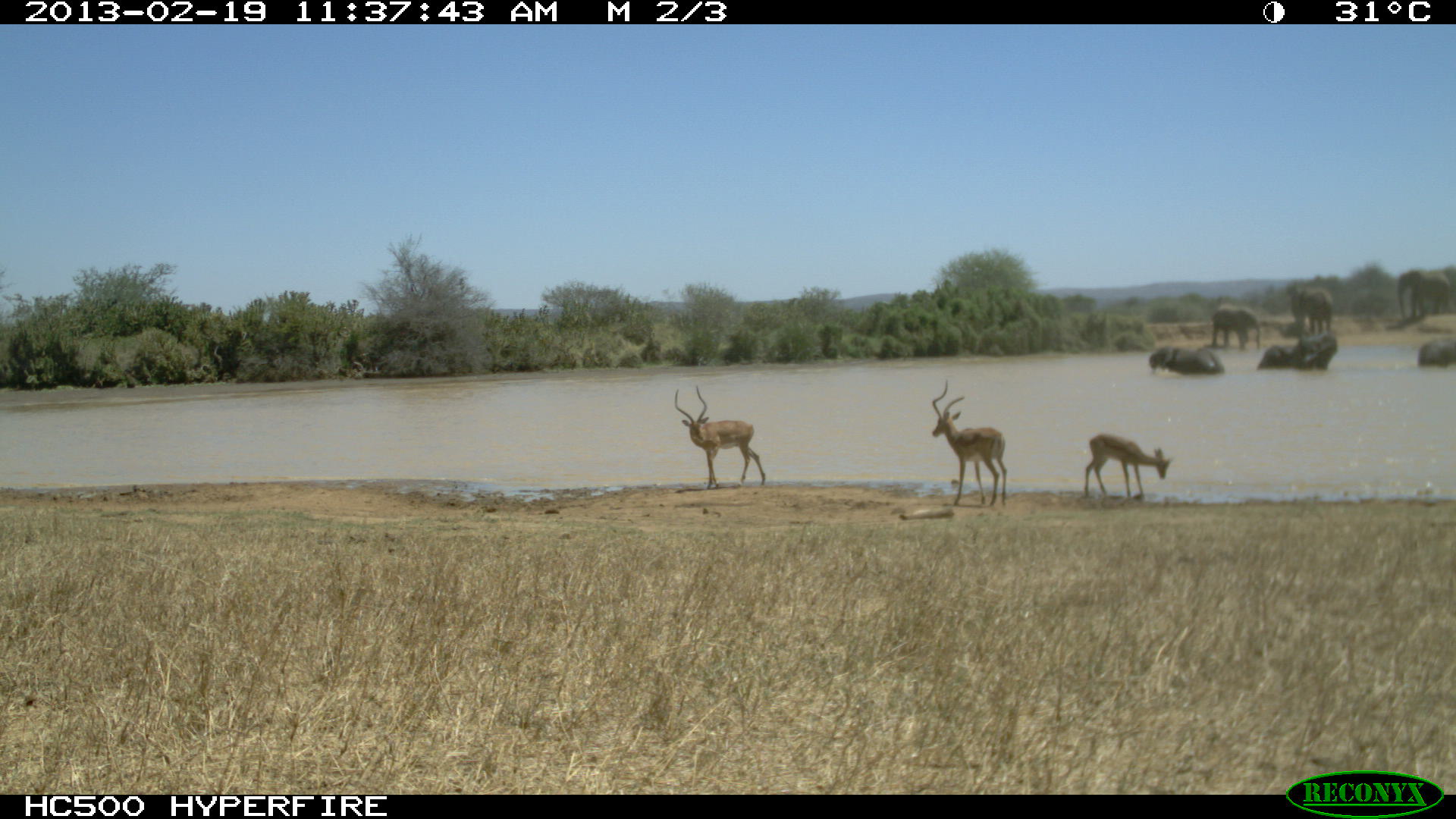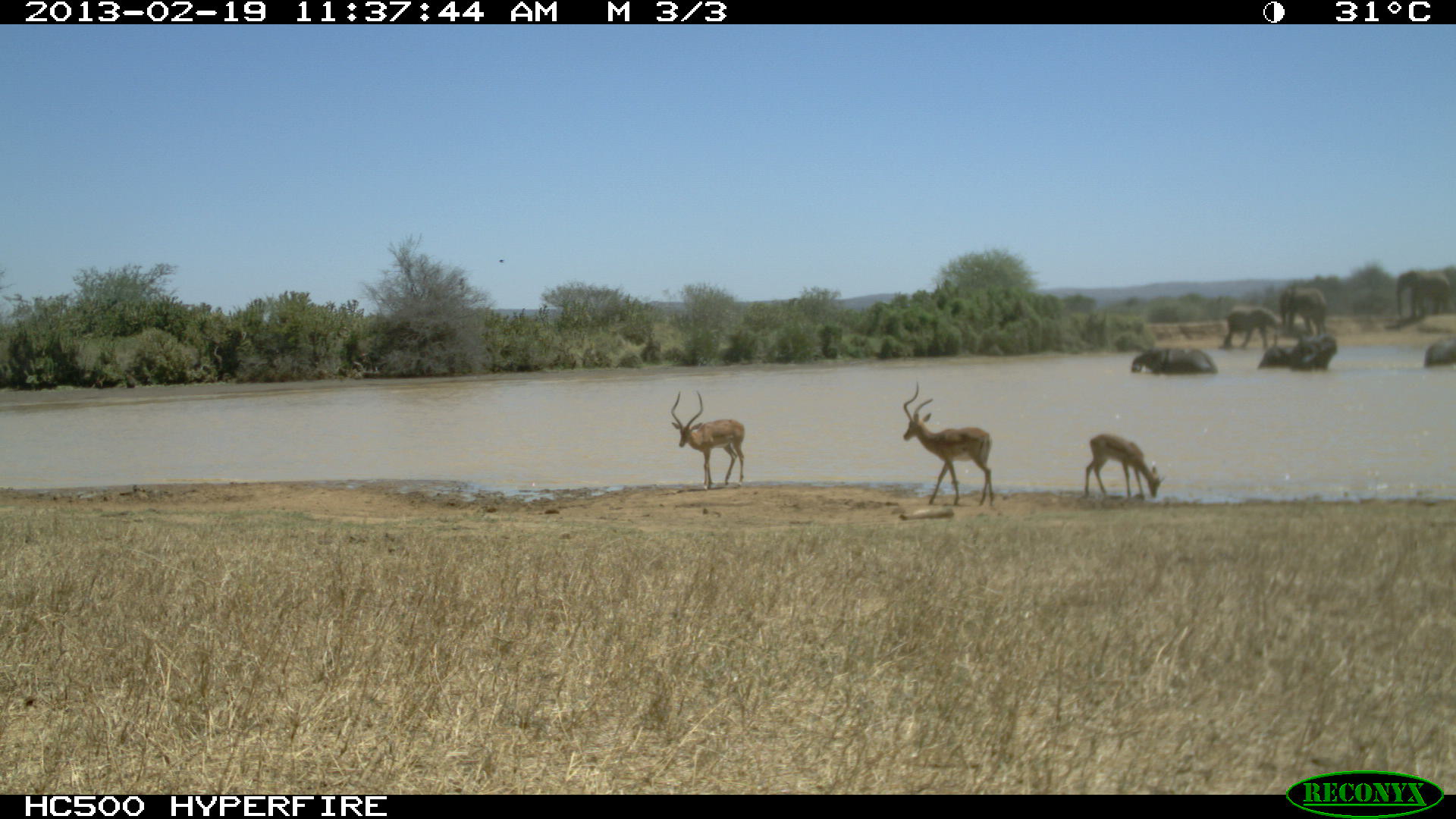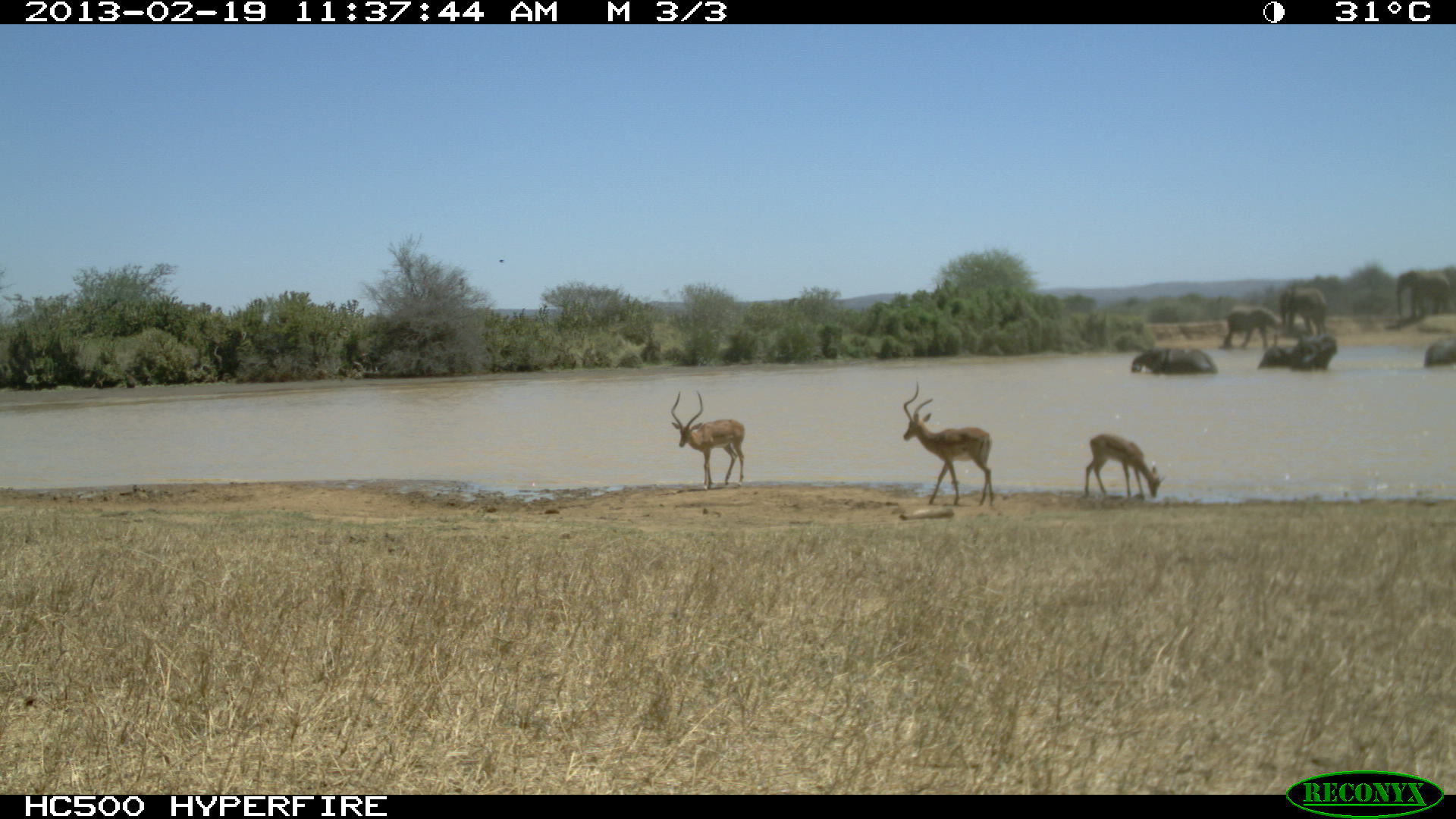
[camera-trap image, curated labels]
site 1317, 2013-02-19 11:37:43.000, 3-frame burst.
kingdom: Animalia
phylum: Chordata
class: Mammalia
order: Artiodactyla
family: Bovidae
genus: Aepyceros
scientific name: Aepyceros melampus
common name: impala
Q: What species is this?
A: Aepyceros melampus (impala).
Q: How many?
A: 3.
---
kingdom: Animalia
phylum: Chordata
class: Mammalia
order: Proboscidea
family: Elephantidae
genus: Loxodonta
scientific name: Loxodonta africana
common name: african bush elephant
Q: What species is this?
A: Loxodonta africana (african bush elephant).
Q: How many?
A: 5.